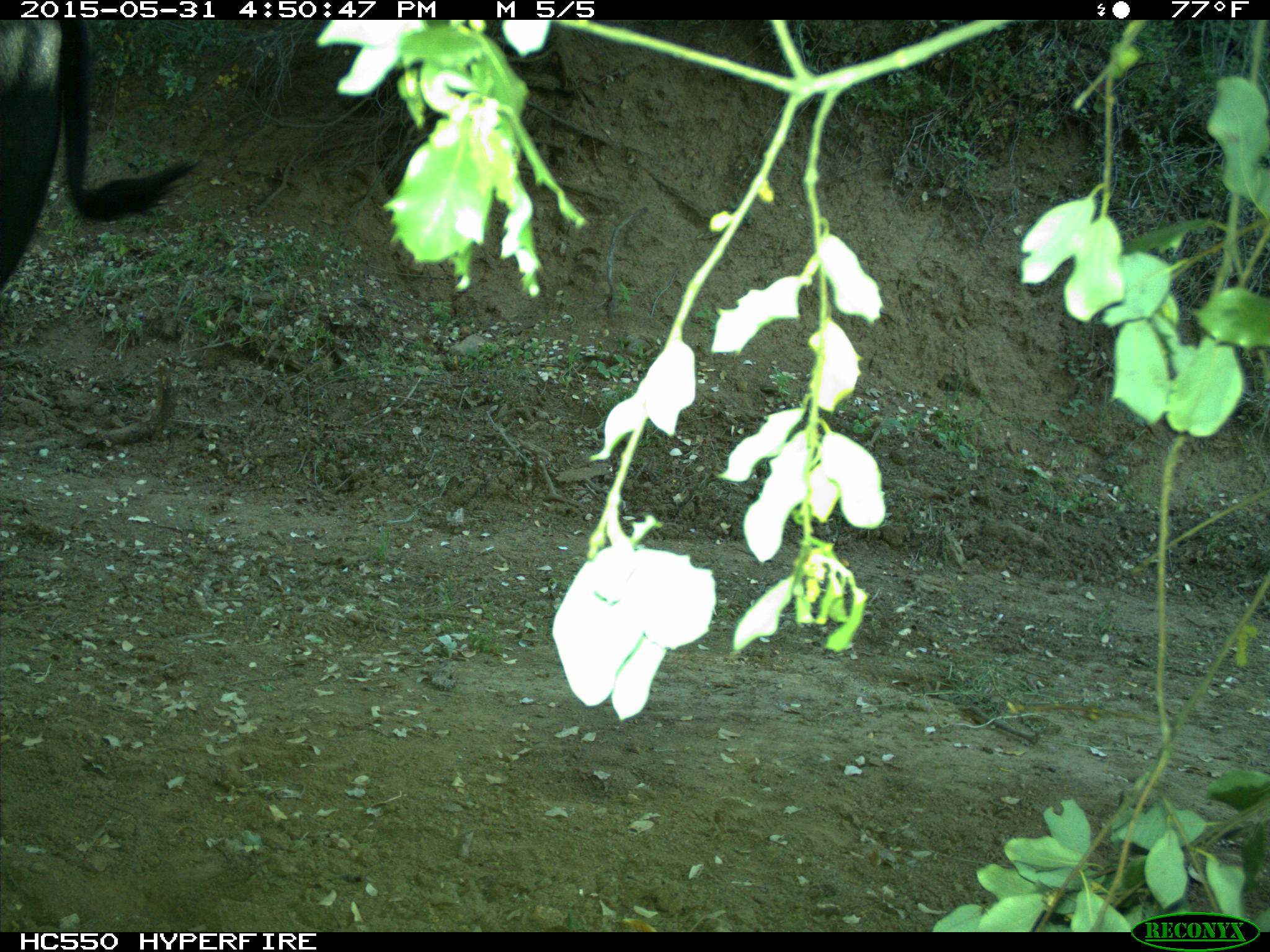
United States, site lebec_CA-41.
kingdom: Animalia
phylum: Chordata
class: Mammalia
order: Artiodactyla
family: Bovidae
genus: Bos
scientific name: Bos taurus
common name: domestic cow